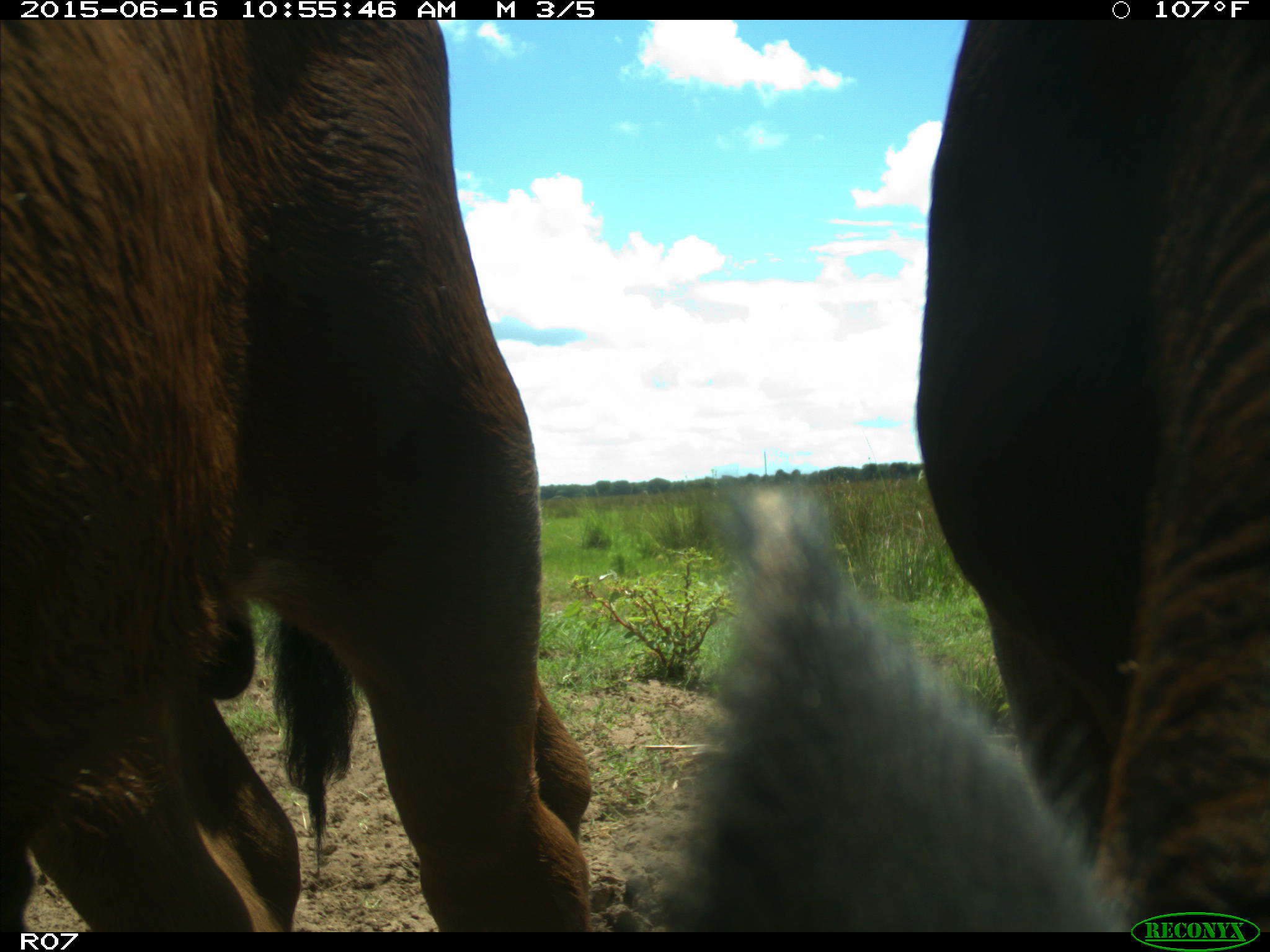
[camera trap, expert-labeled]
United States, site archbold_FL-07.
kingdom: Animalia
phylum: Chordata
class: Mammalia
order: Artiodactyla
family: Bovidae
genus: Bos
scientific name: Bos taurus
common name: domestic cow